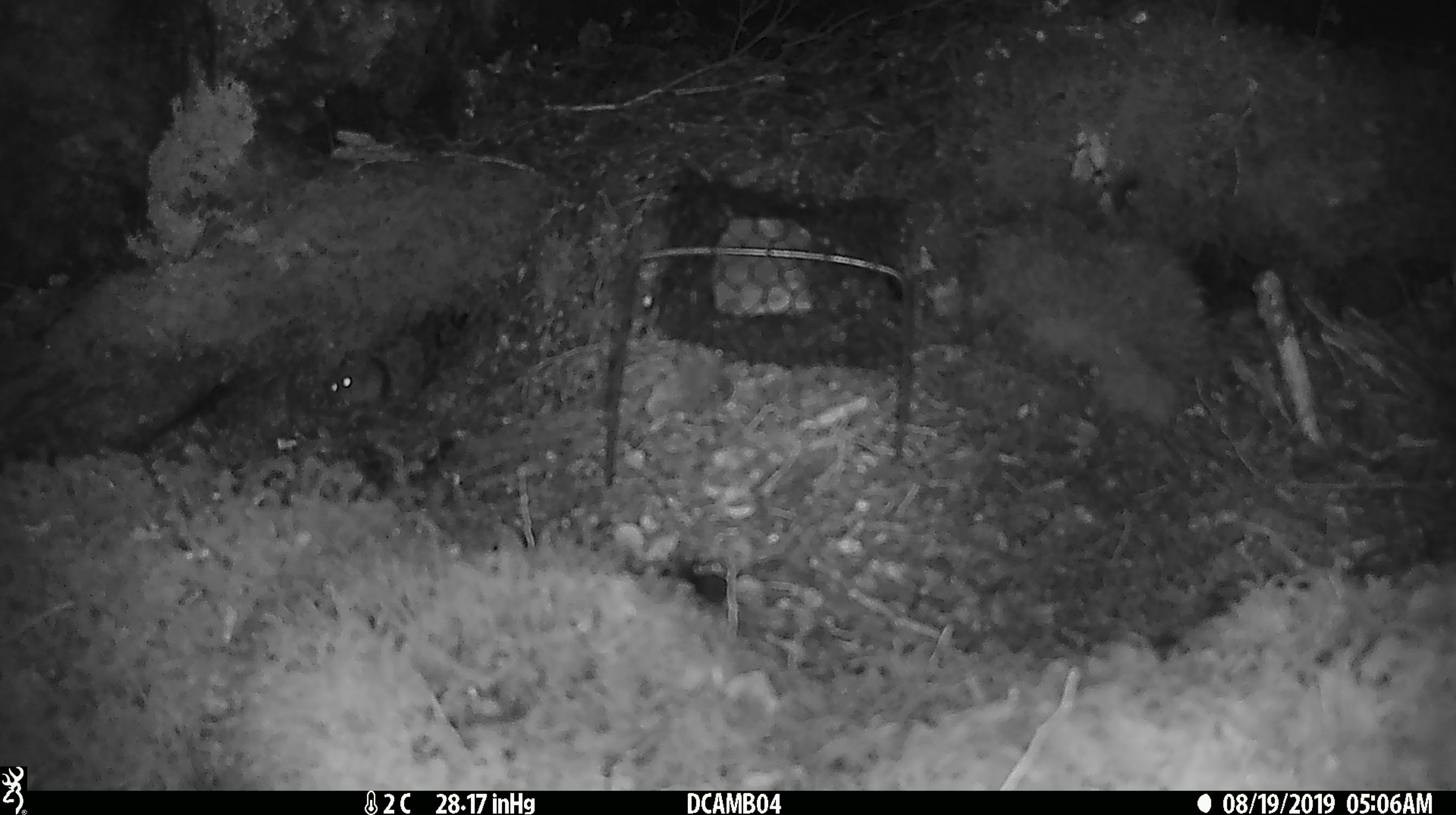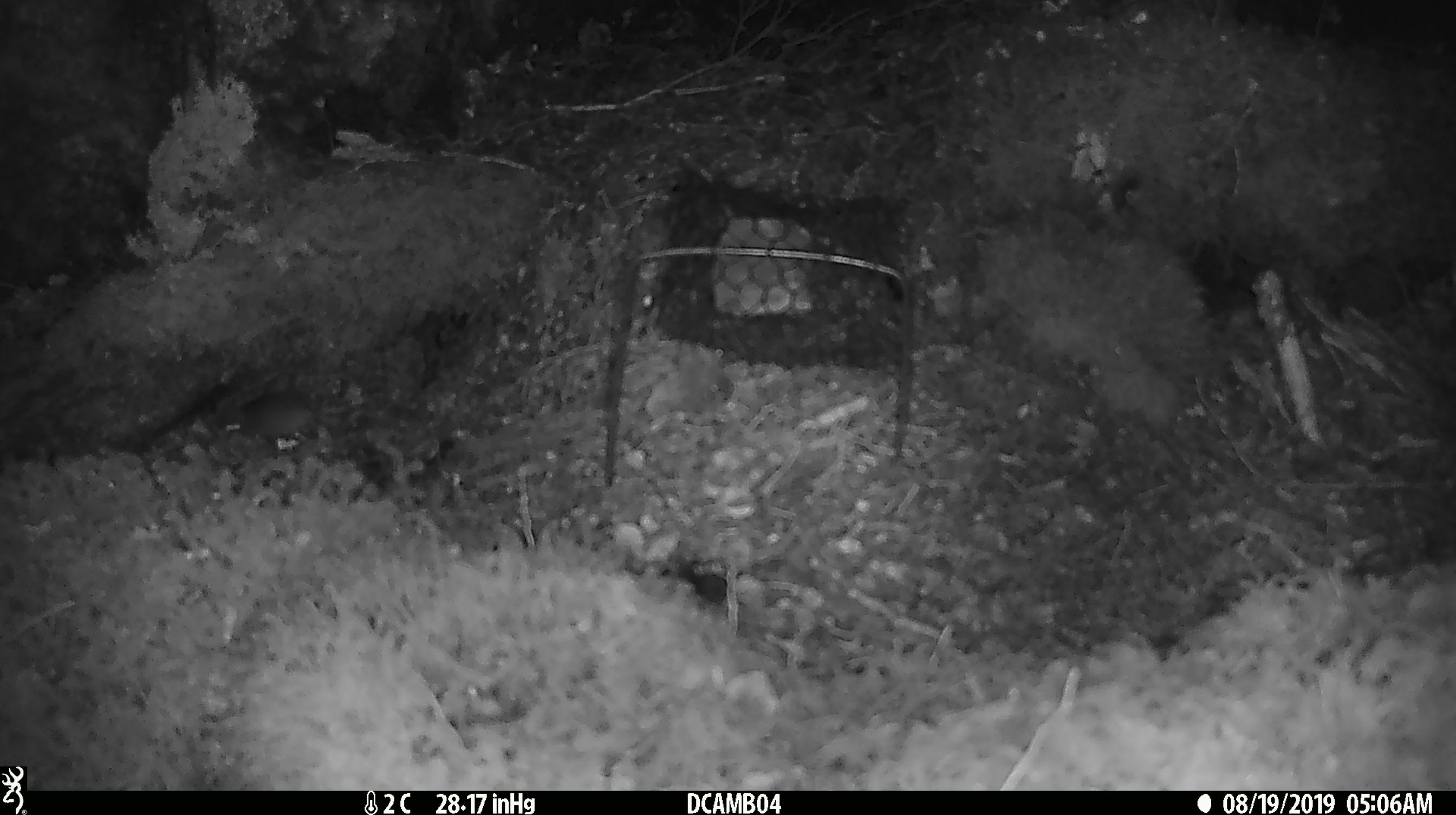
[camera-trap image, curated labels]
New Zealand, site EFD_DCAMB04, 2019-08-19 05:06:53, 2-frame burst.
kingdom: Animalia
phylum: Chordata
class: Mammalia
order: Rodentia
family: Muridae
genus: Mus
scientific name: Mus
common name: mouse